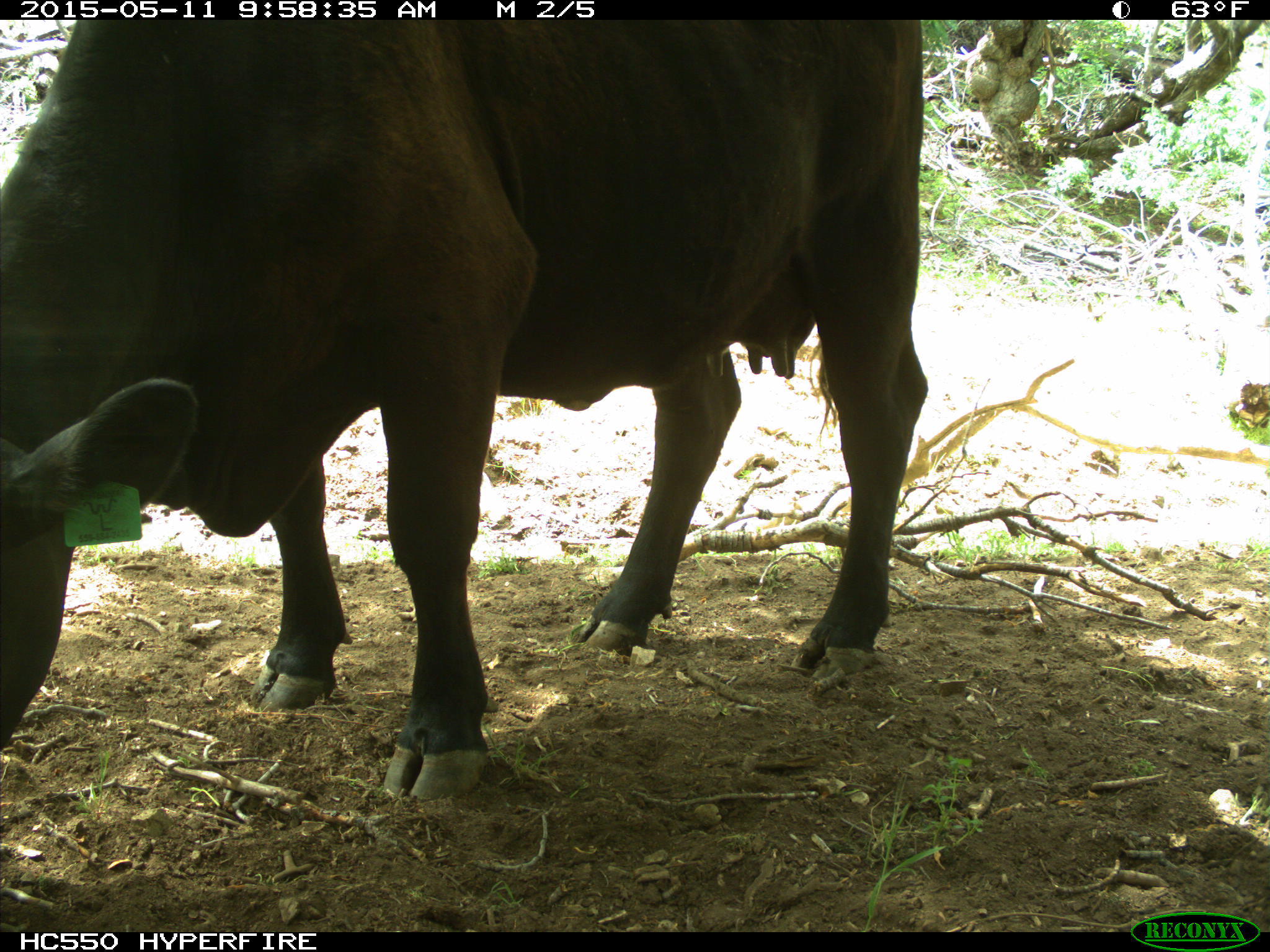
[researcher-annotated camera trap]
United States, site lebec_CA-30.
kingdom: Animalia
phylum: Chordata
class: Mammalia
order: Artiodactyla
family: Bovidae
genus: Bos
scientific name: Bos taurus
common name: domestic cow